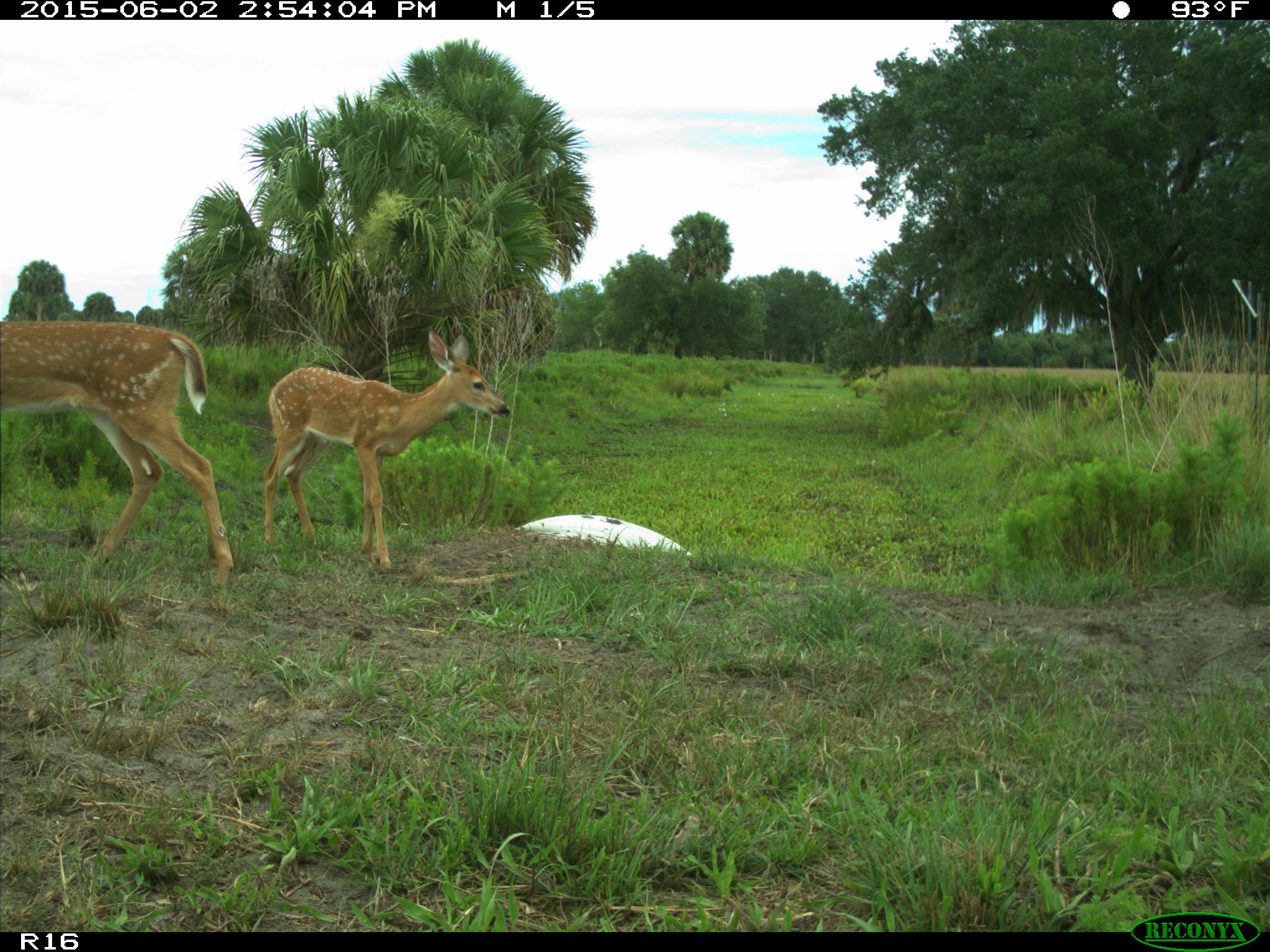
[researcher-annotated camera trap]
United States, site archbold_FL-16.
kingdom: Animalia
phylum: Chordata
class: Mammalia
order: Artiodactyla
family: Cervidae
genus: Odocoileus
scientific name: Odocoileus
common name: deer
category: unidentified deer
Unidentified deer (deer) (Odocoileus).